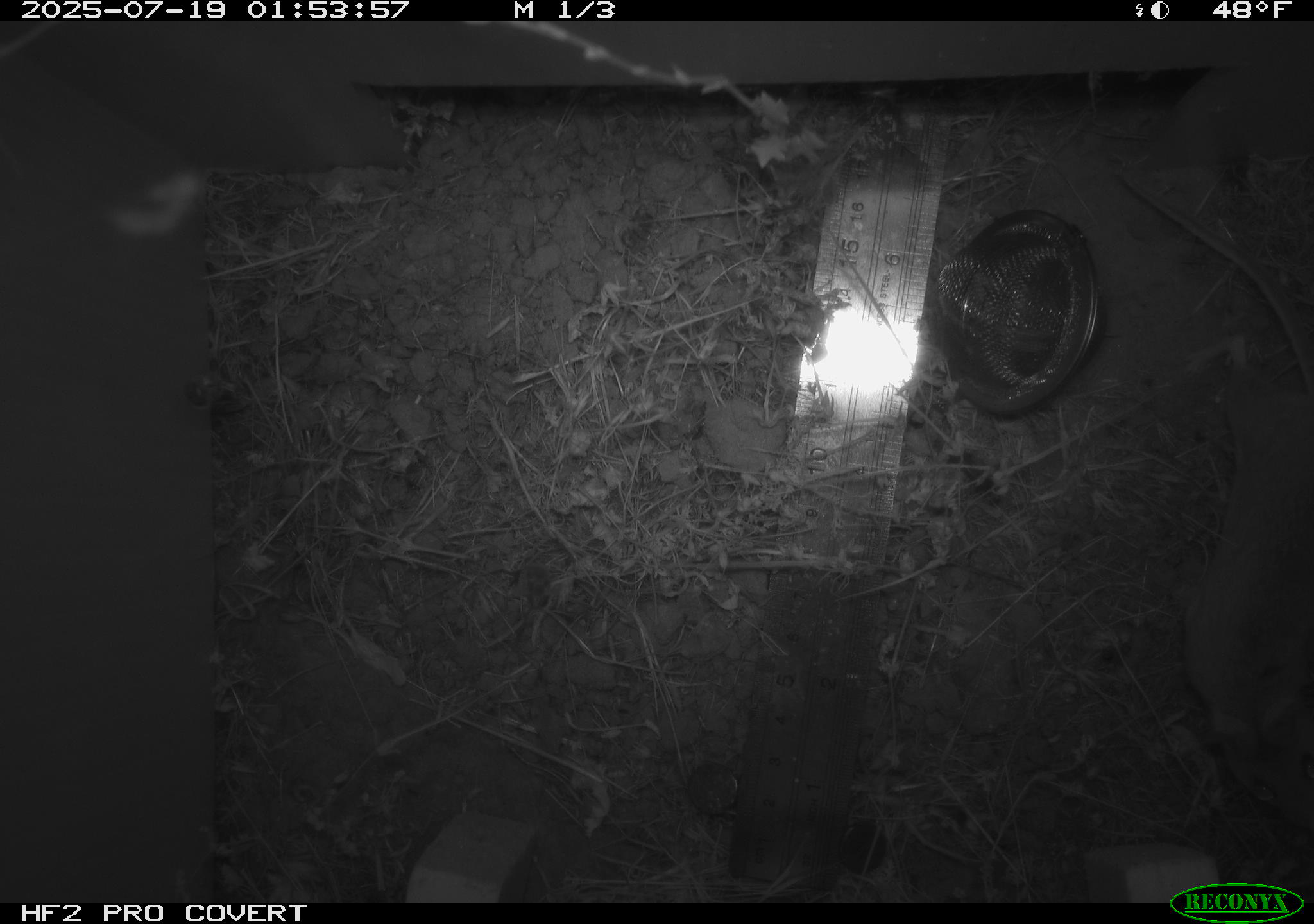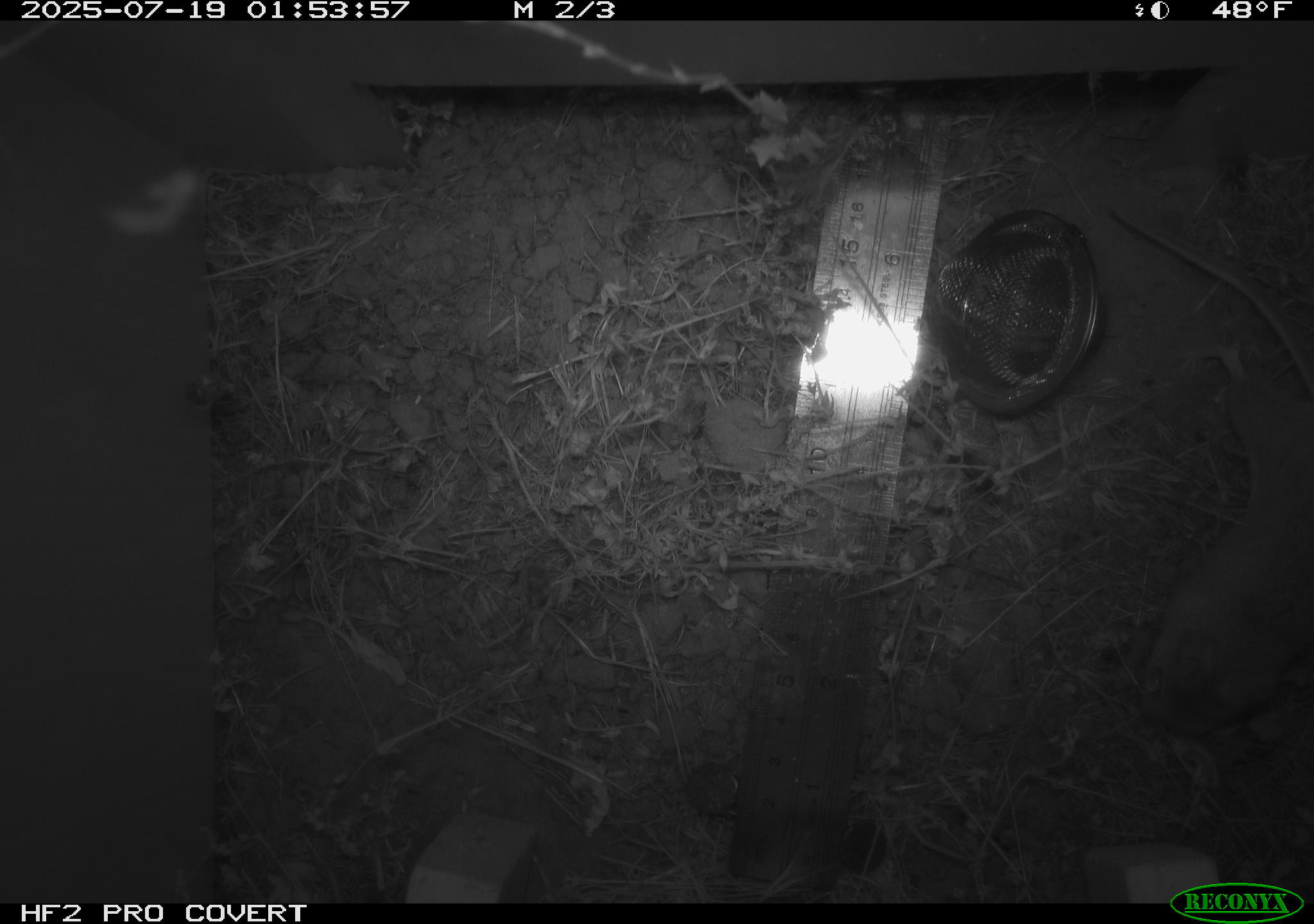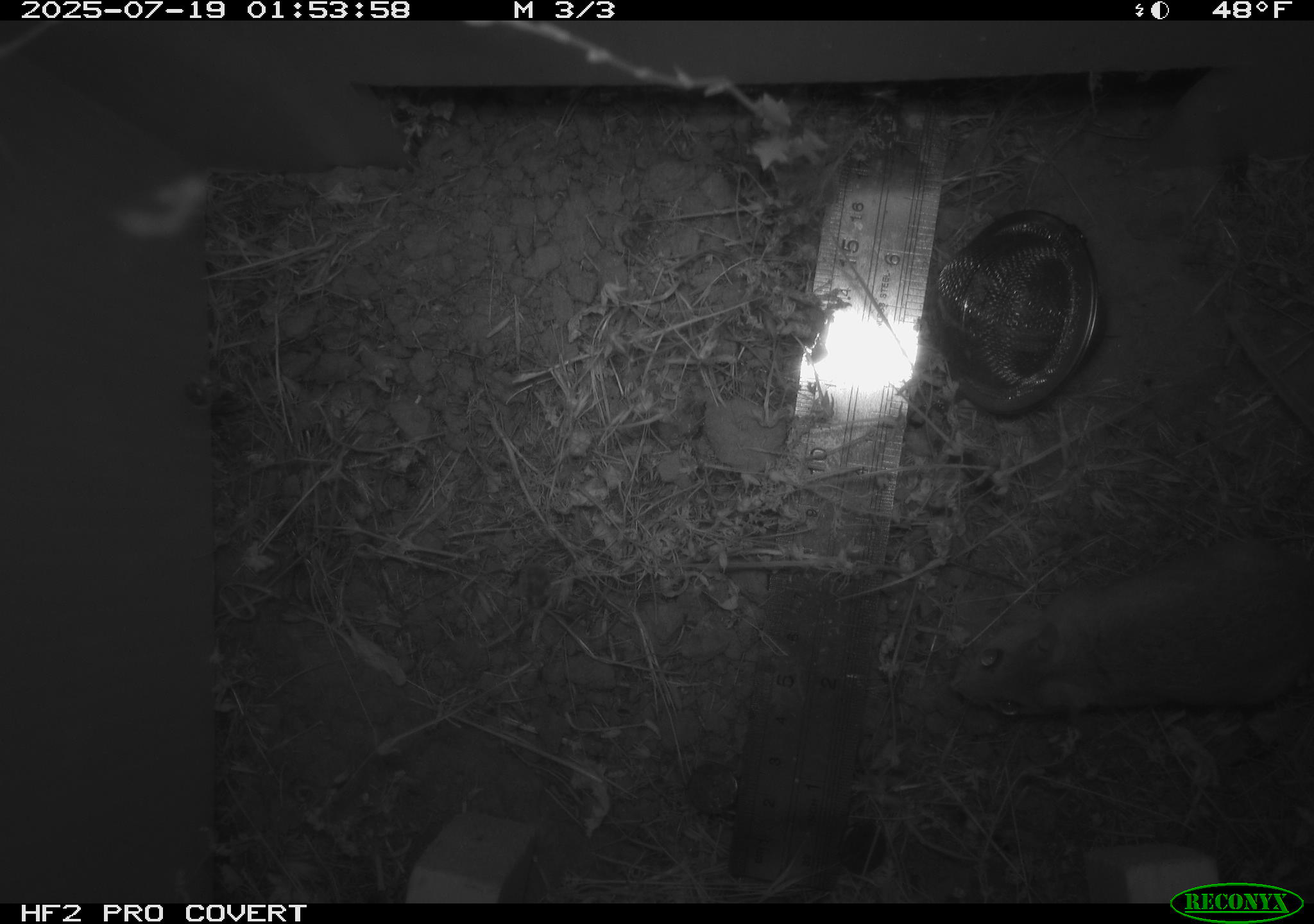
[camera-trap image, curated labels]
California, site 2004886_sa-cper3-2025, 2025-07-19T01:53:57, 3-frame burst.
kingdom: Animalia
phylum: Chordata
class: Mammalia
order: Rodentia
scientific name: Rodentia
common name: rodent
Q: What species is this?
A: Rodent (Rodentia).